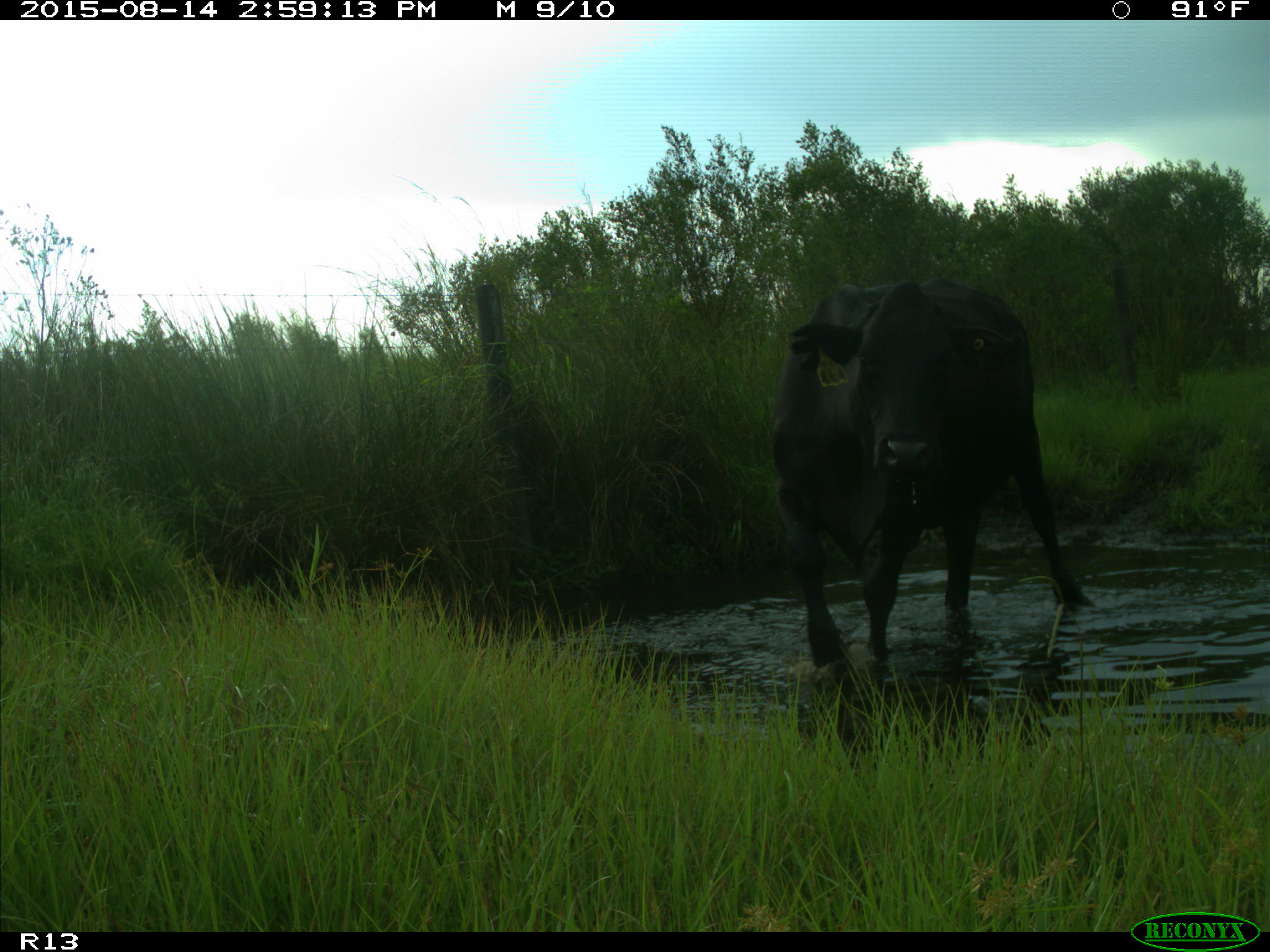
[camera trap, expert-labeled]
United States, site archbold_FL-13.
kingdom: Animalia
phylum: Chordata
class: Mammalia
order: Artiodactyla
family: Bovidae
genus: Bos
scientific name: Bos taurus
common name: domestic cow